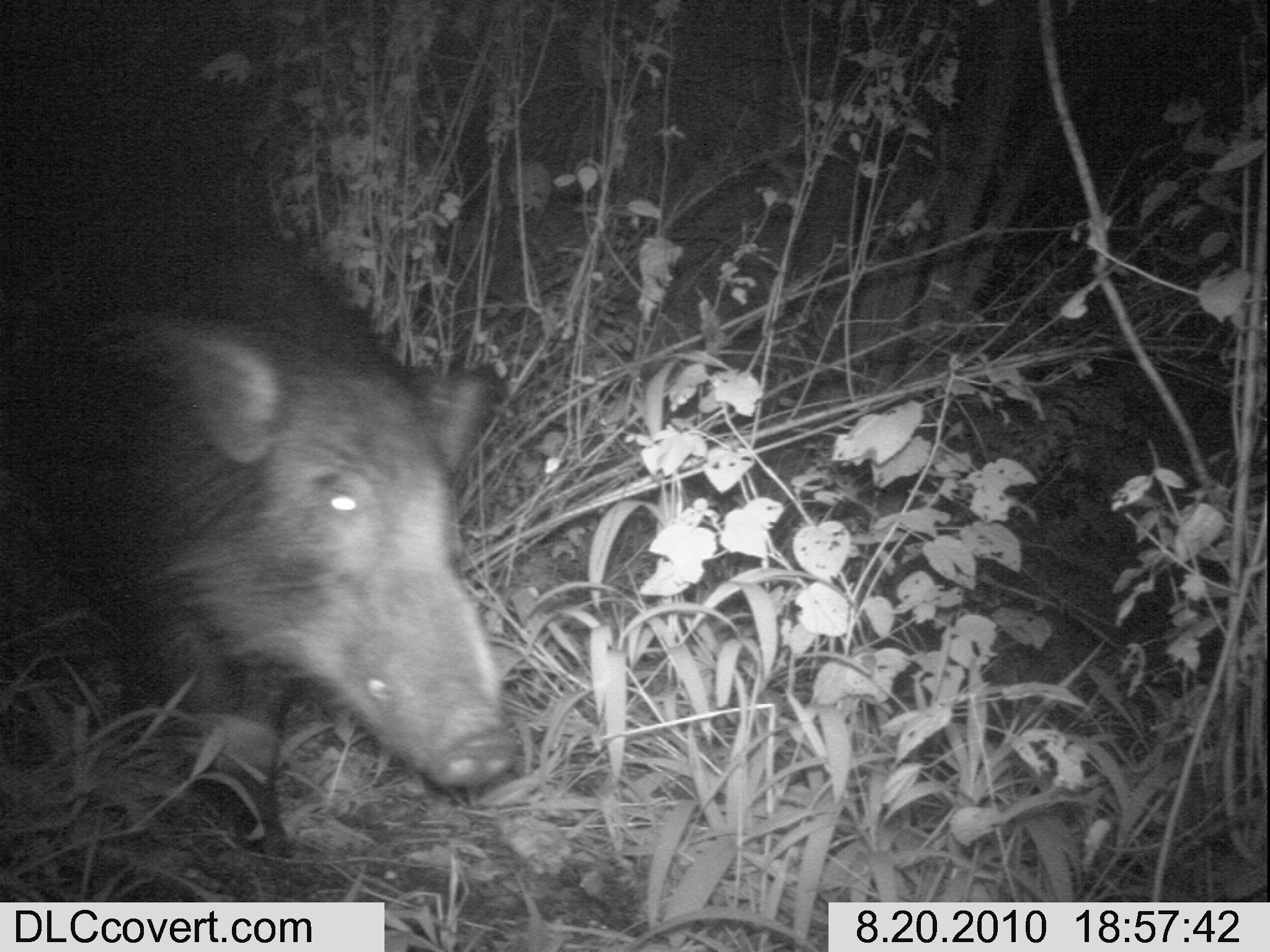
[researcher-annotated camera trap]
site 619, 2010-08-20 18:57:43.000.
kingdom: Animalia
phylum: Chordata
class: Mammalia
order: Artiodactyla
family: Suidae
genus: Potamochoerus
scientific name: Potamochoerus larvatus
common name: bushpig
Potamochoerus larvatus (bushpig), count 1.